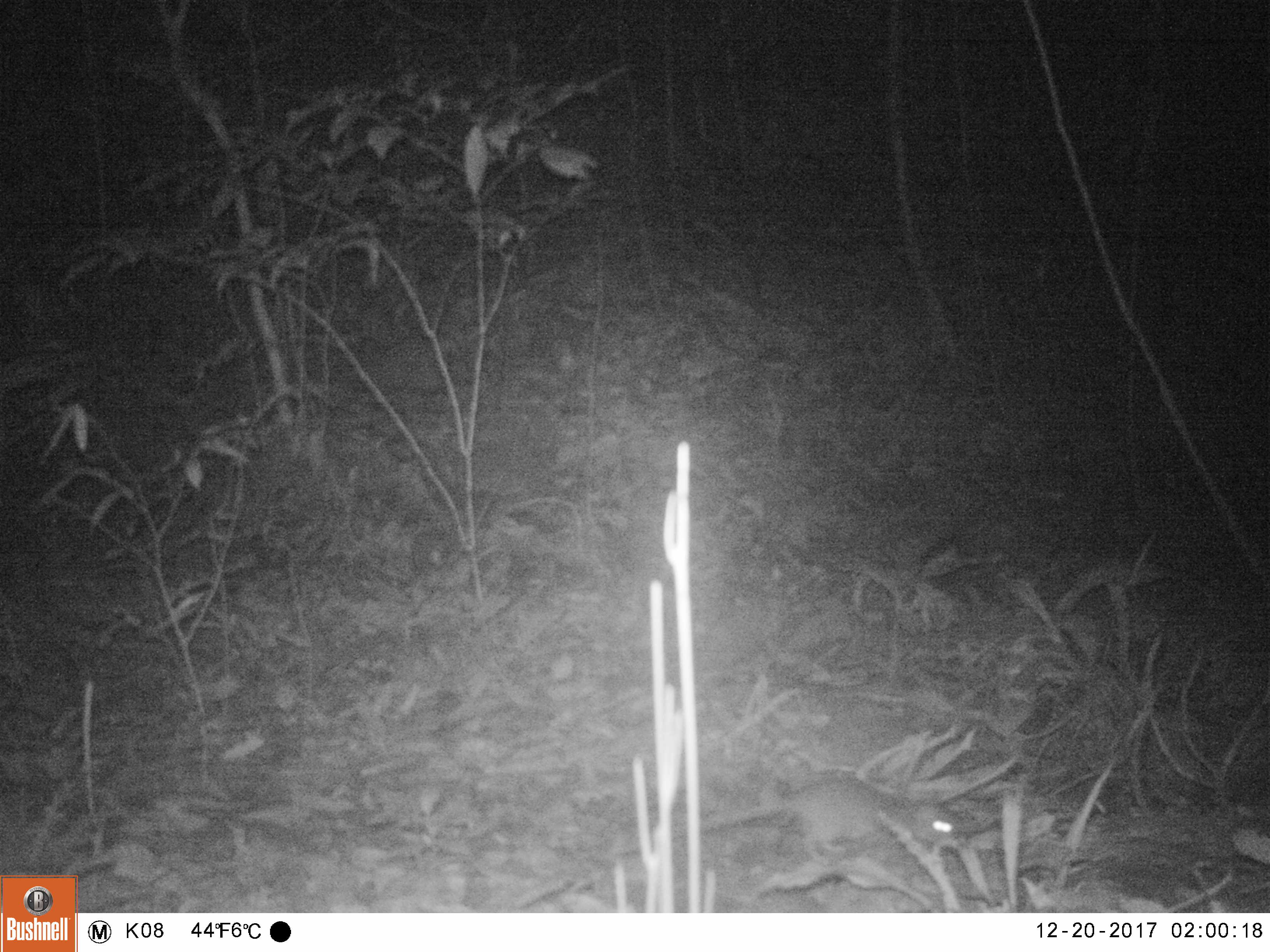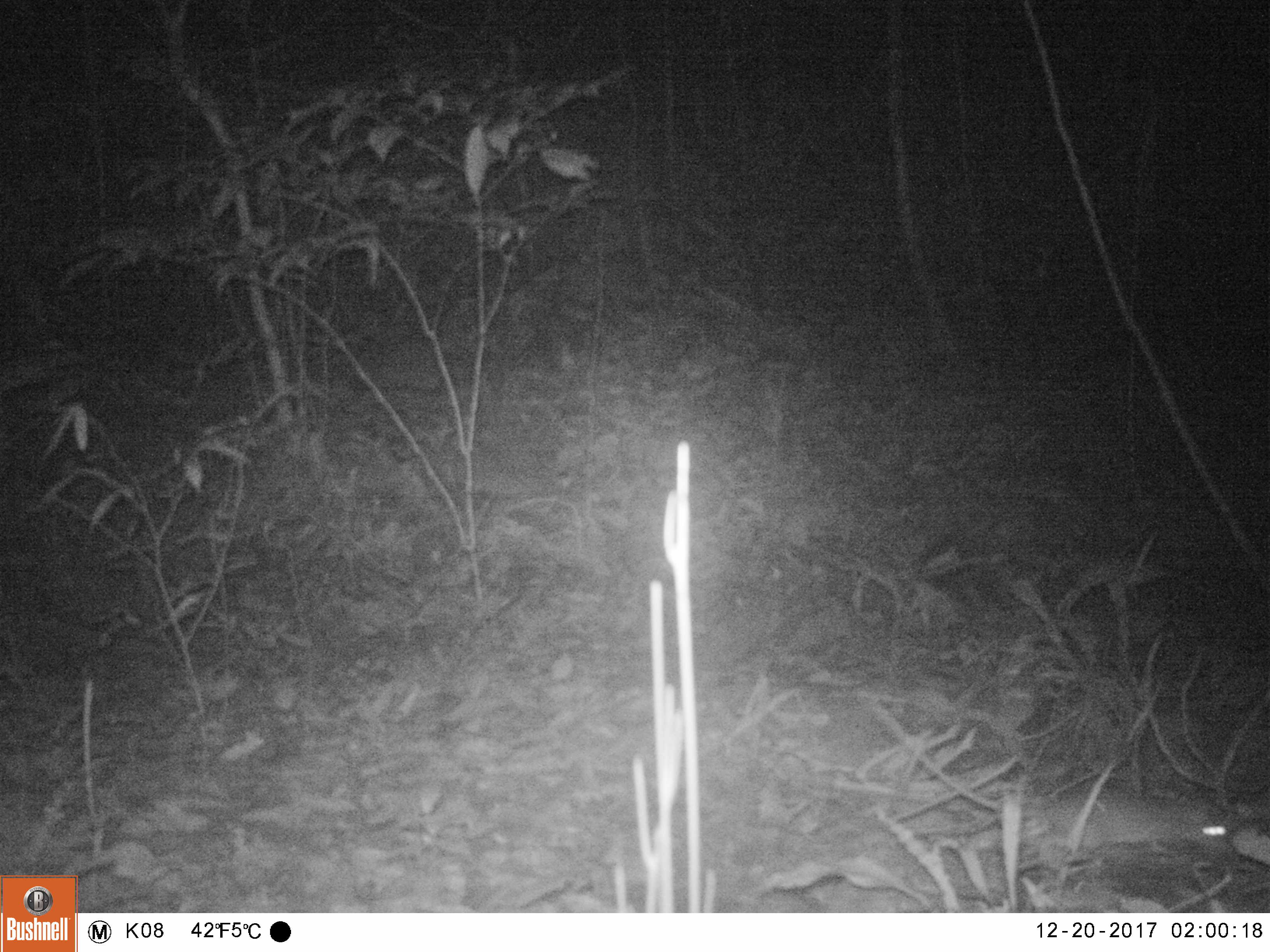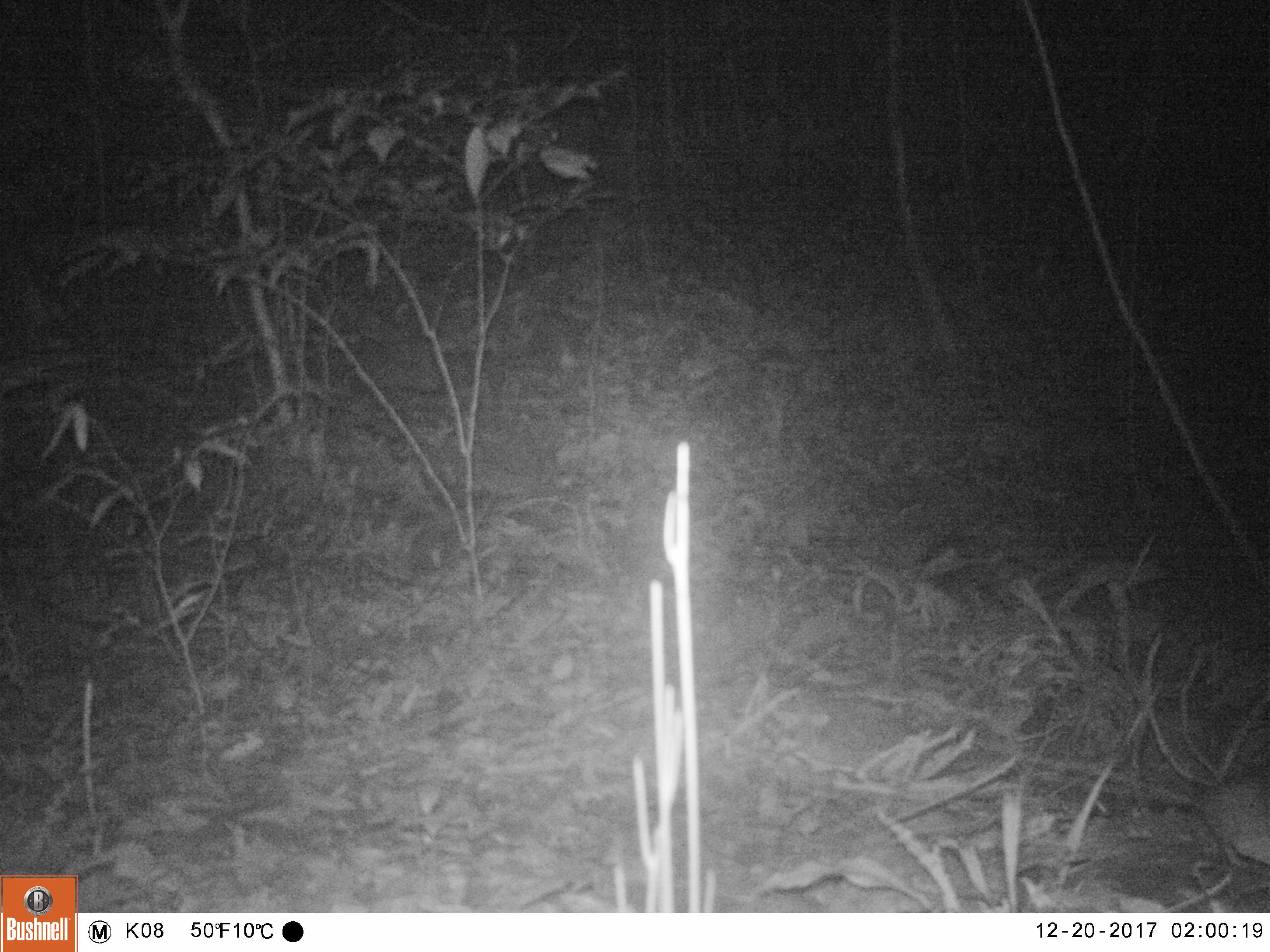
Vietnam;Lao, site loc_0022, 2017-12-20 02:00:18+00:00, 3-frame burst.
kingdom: Animalia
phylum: Chordata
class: Mammalia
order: Rodentia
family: Muridae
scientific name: Muridae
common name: old-world mice and rats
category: unidentified murid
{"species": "unidentified murid (old-world mice and rats) (Muridae)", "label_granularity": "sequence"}